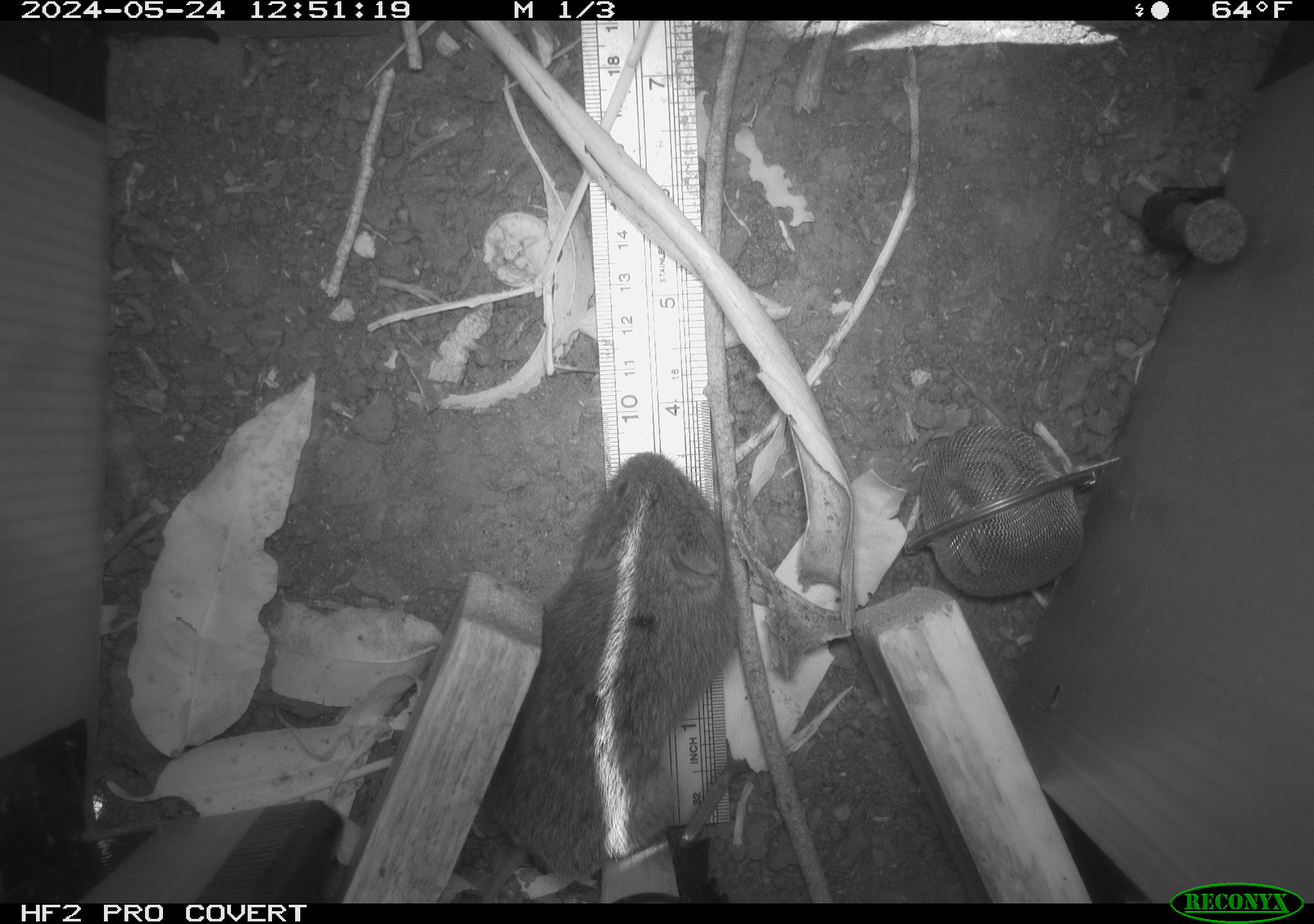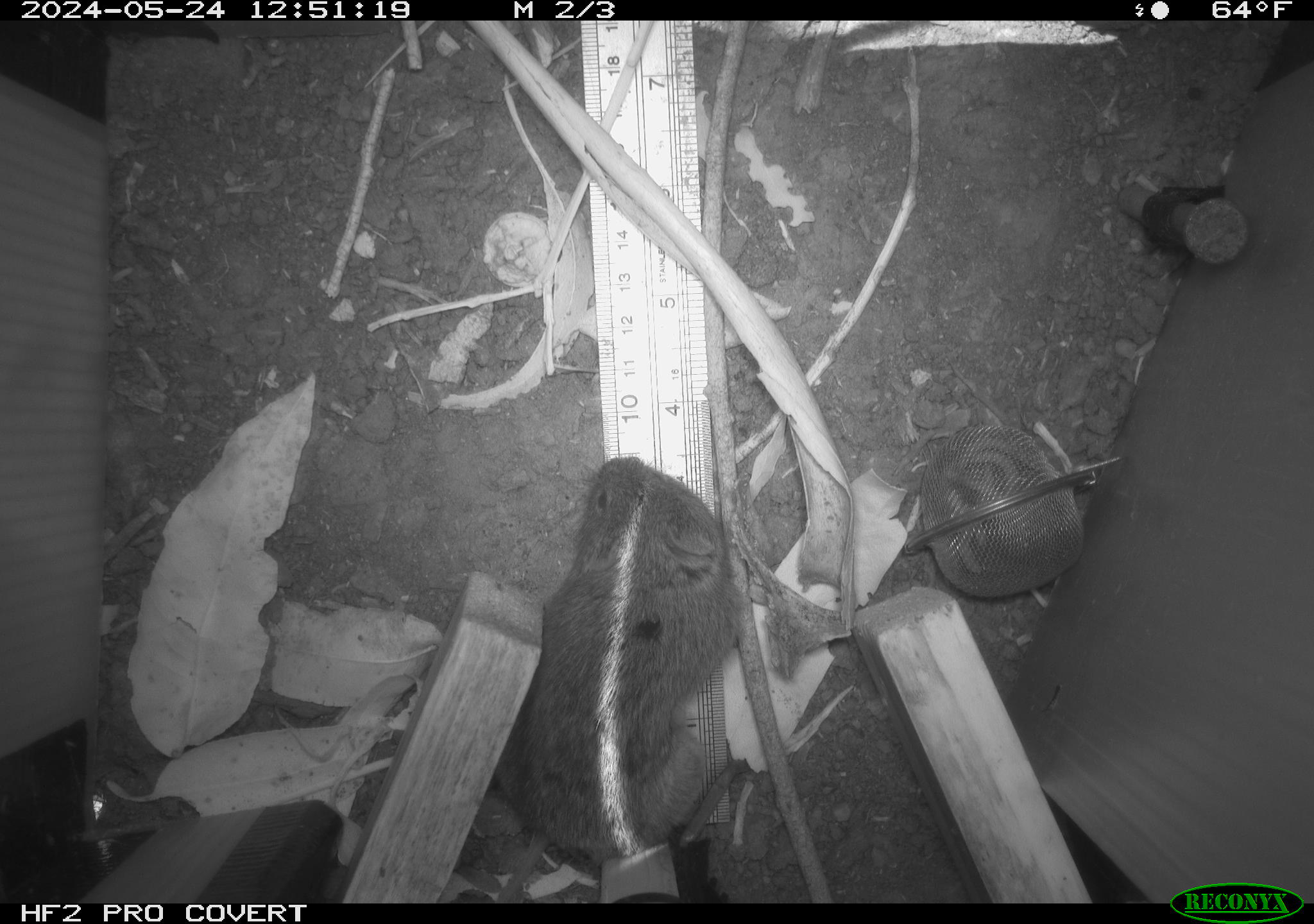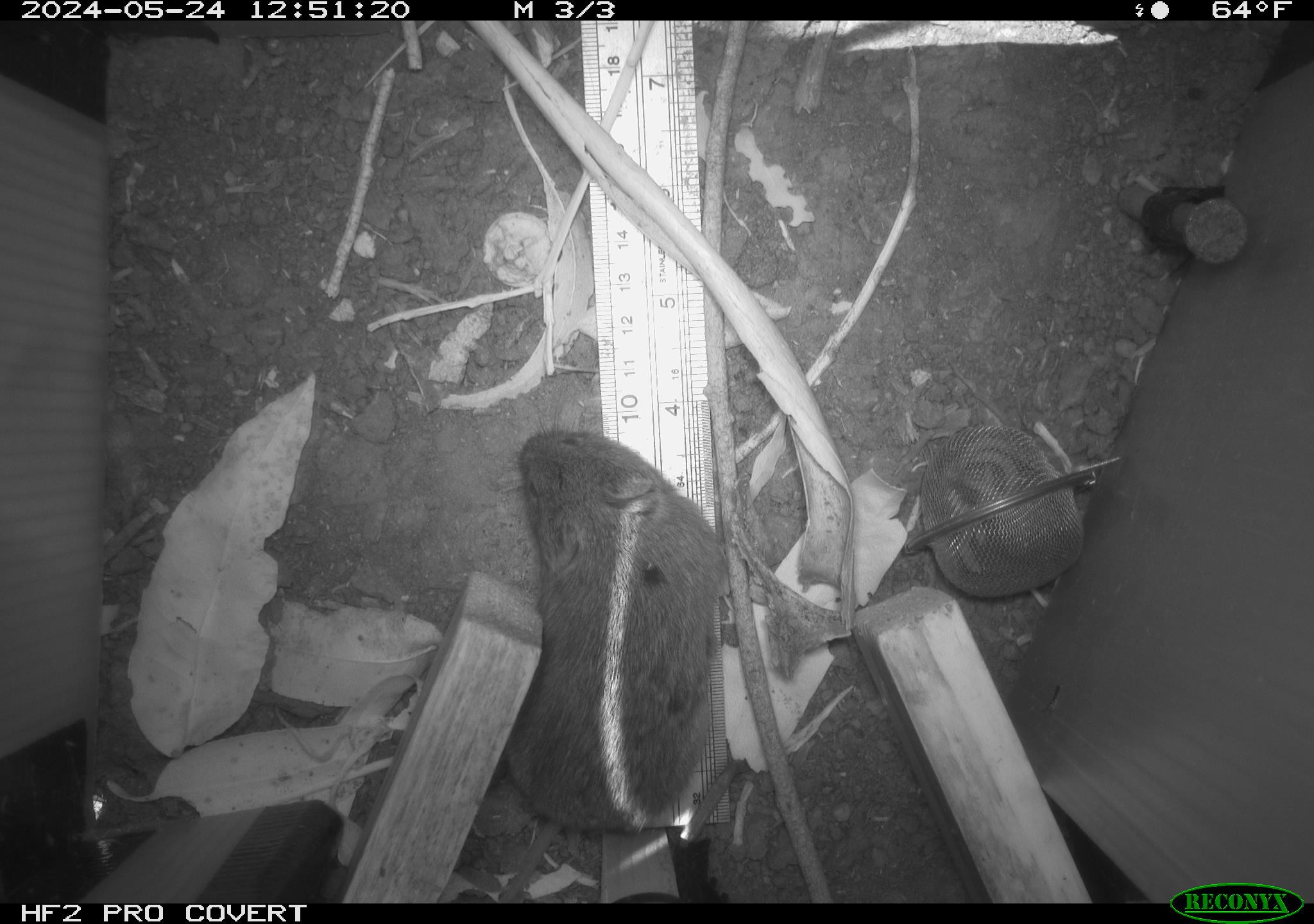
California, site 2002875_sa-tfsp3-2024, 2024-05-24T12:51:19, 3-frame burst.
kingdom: Animalia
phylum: Chordata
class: Mammalia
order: Rodentia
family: Cricetidae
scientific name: Arvicolinae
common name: voles, lemmings, and muskrats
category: arvicolinae subfamily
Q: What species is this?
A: Arvicolinae subfamily (voles, lemmings, and muskrats) (Arvicolinae).